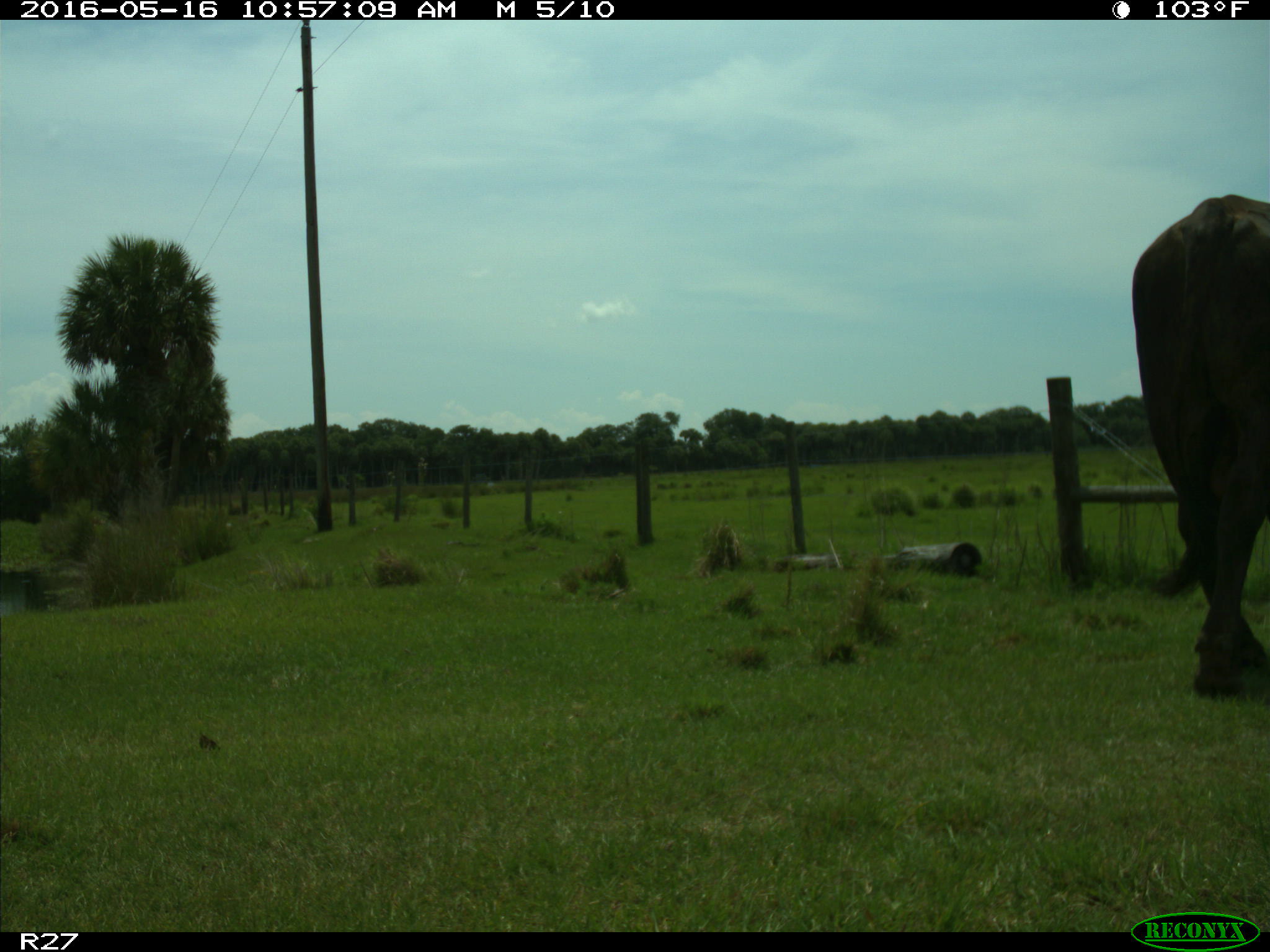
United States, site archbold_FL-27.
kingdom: Animalia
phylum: Chordata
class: Mammalia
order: Artiodactyla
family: Bovidae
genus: Bos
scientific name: Bos taurus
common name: domestic cow